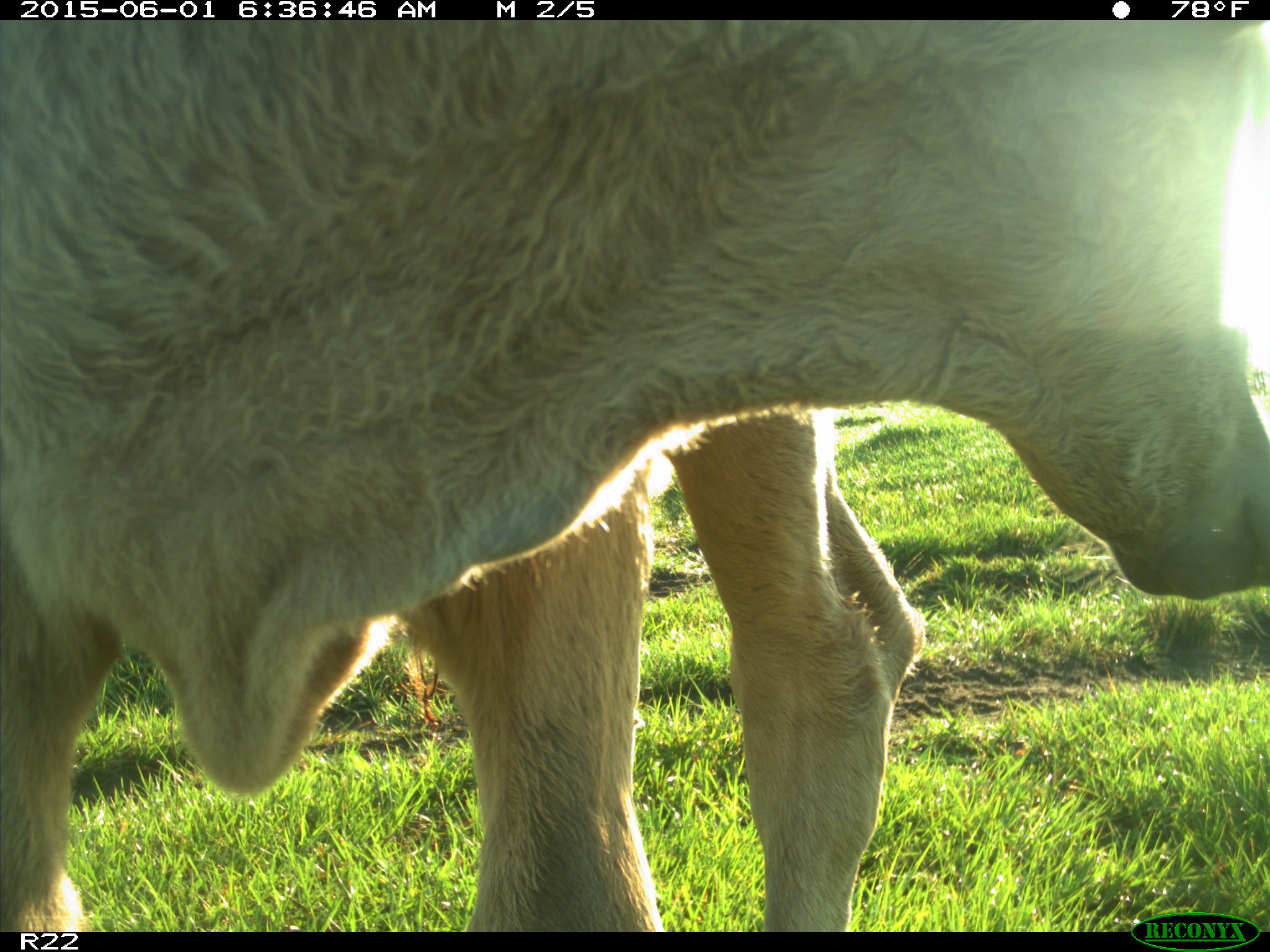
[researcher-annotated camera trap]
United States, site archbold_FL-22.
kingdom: Animalia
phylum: Chordata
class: Mammalia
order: Artiodactyla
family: Suidae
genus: Sus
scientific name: Sus scrofa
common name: wild boar